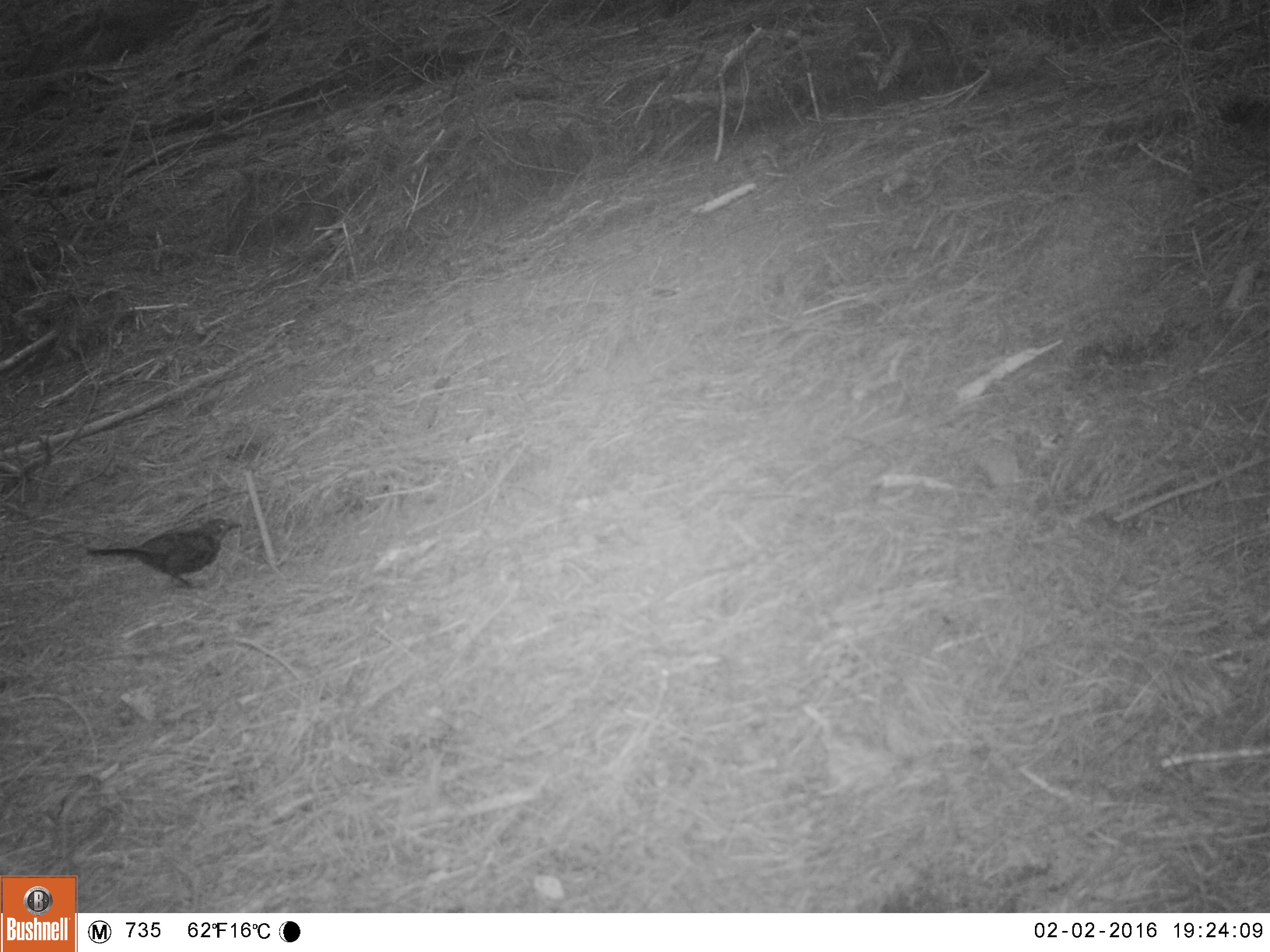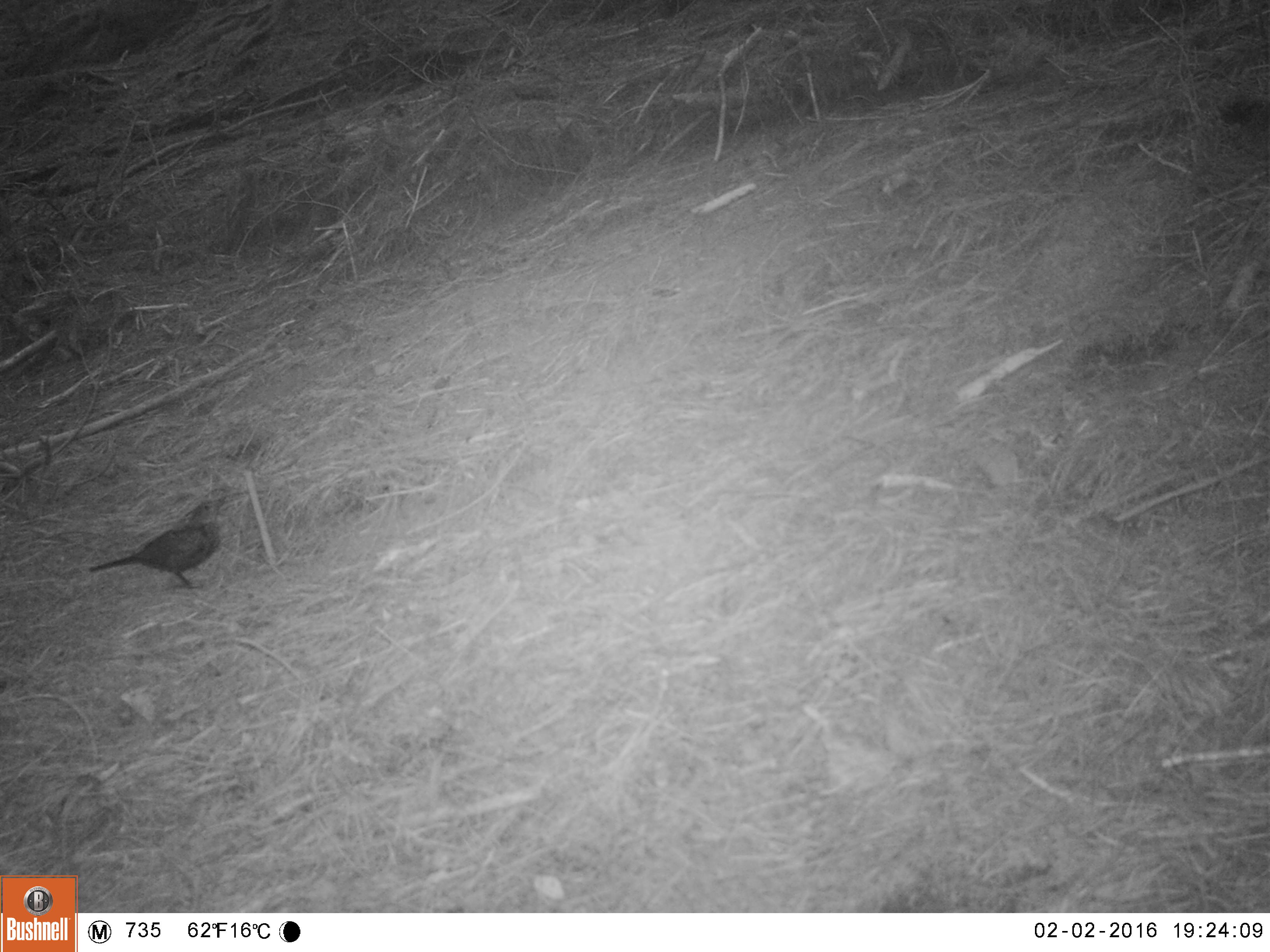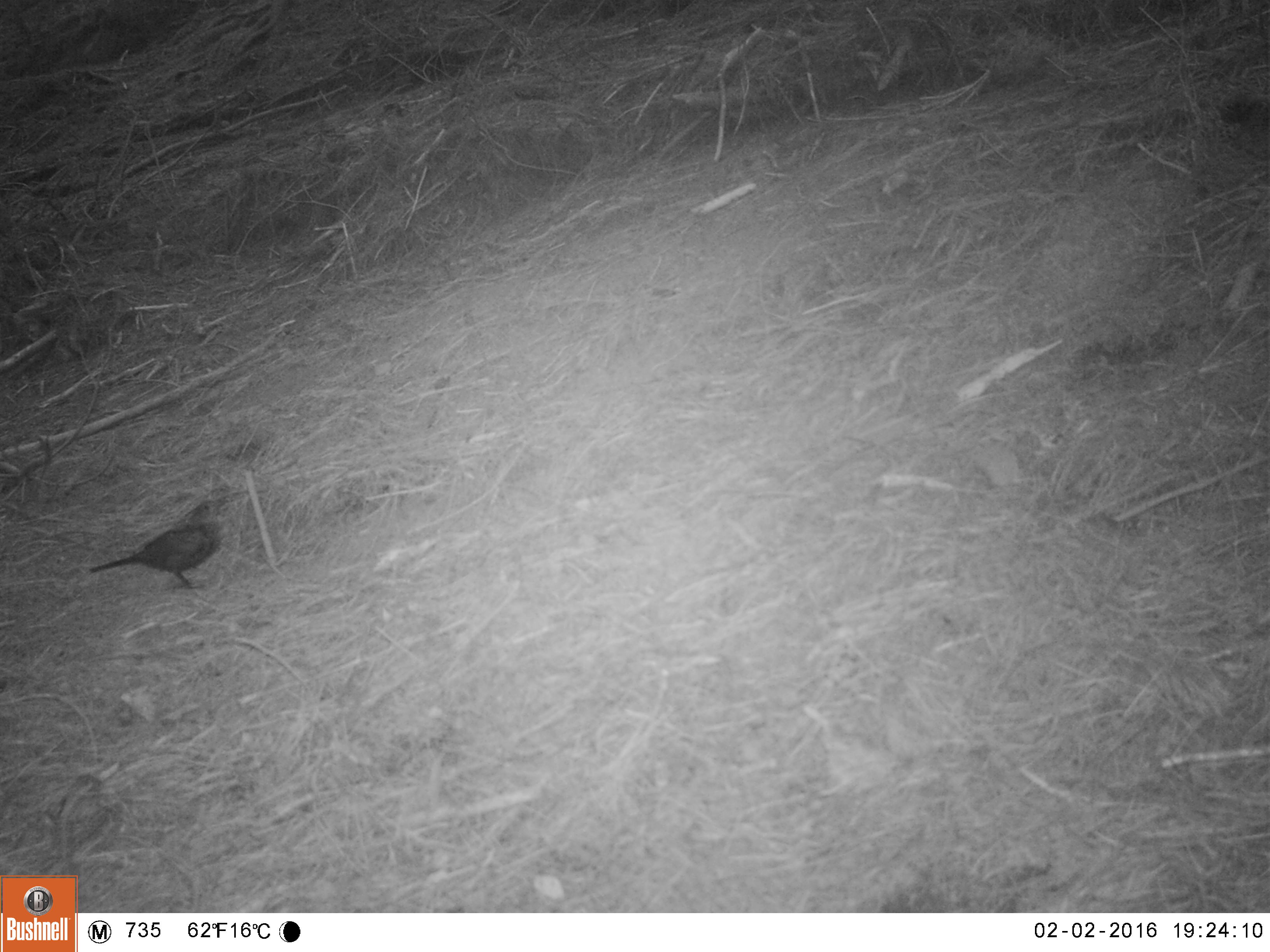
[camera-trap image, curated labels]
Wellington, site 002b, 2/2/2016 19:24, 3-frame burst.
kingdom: Animalia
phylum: Chordata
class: Aves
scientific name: Aves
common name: bird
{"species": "bird (Aves)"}